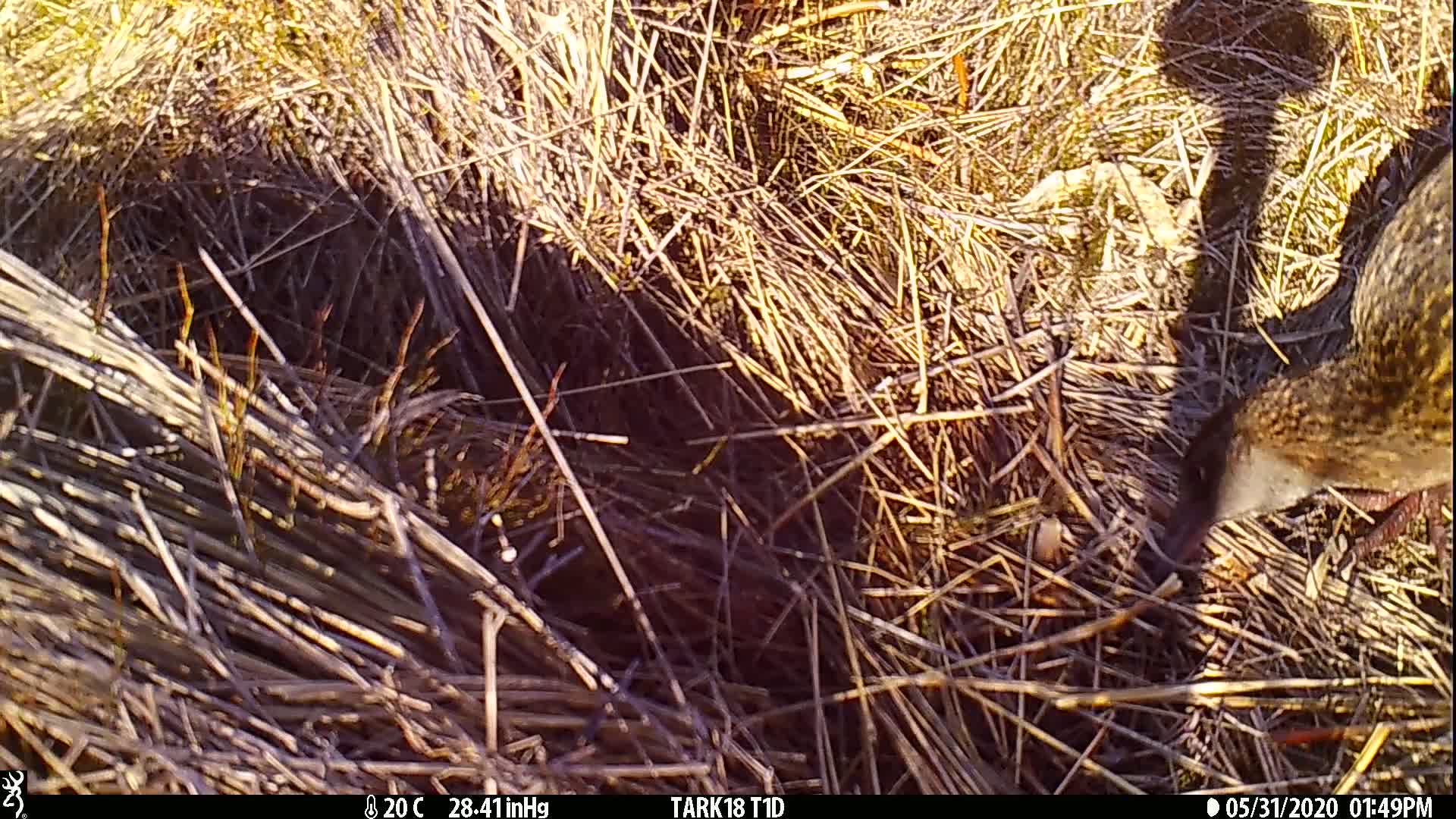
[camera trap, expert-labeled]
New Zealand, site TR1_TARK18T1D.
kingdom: Animalia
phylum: Chordata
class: Aves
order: Gruiformes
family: Rallidae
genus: Gallirallus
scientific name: Gallirallus australis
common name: weka